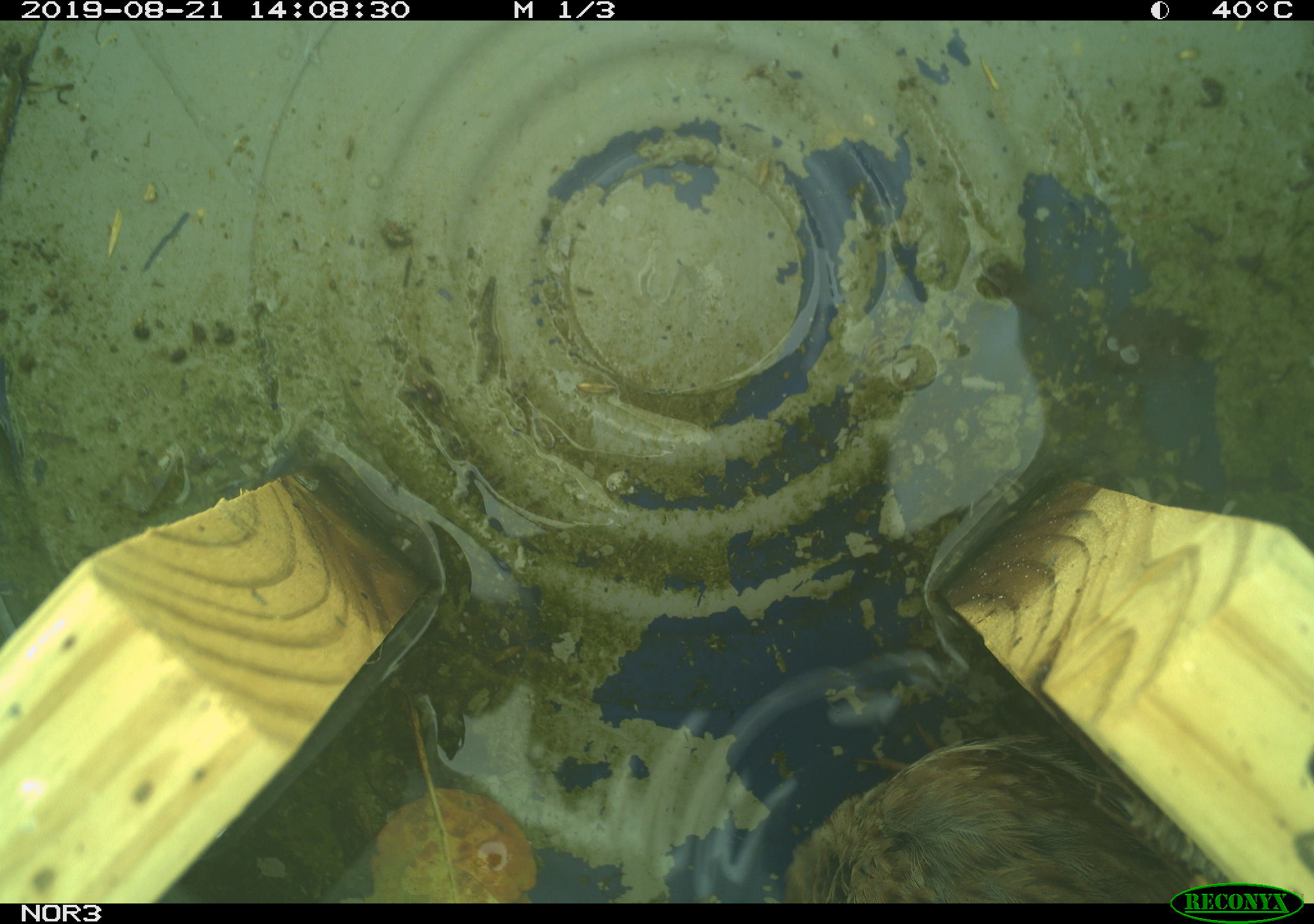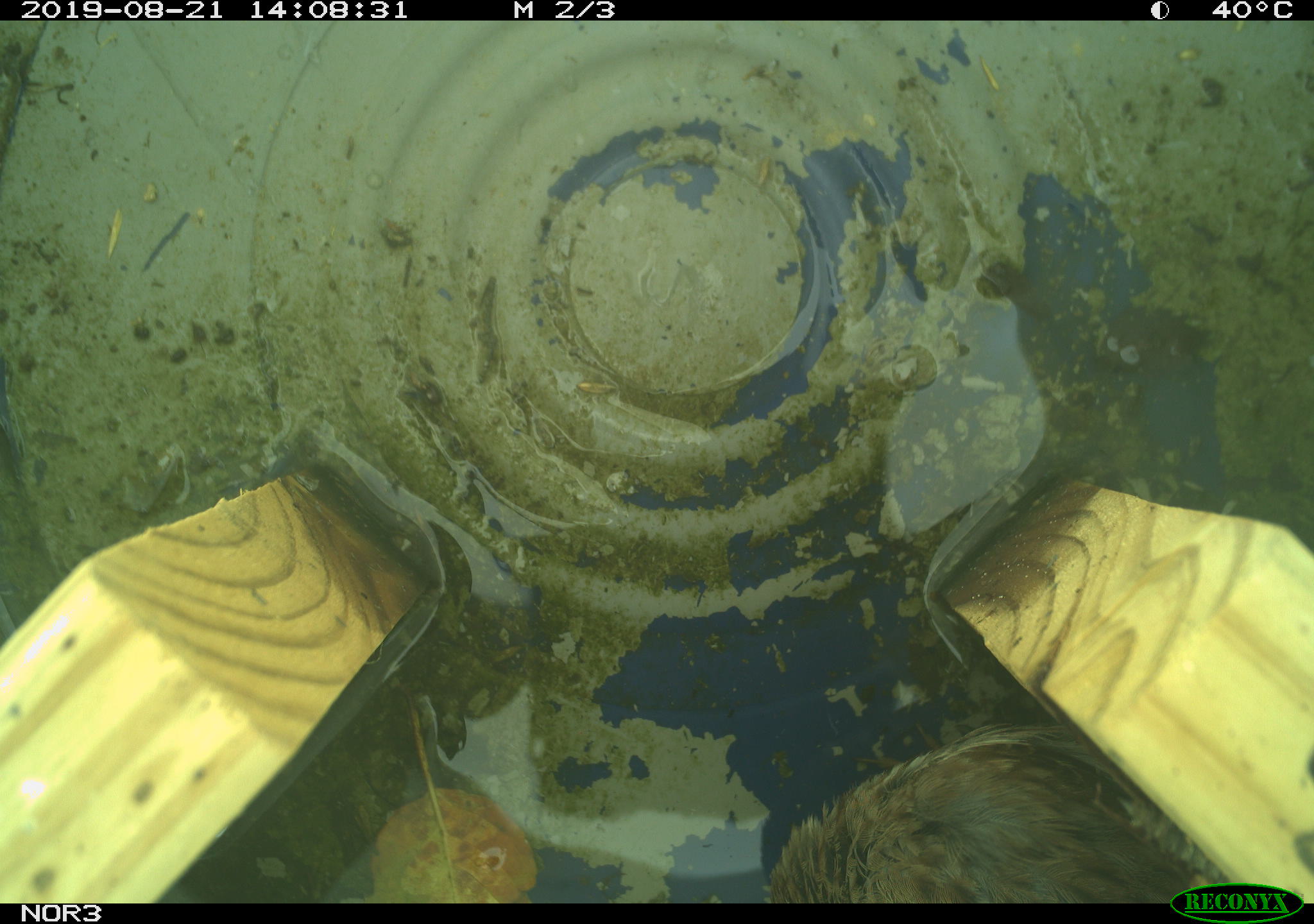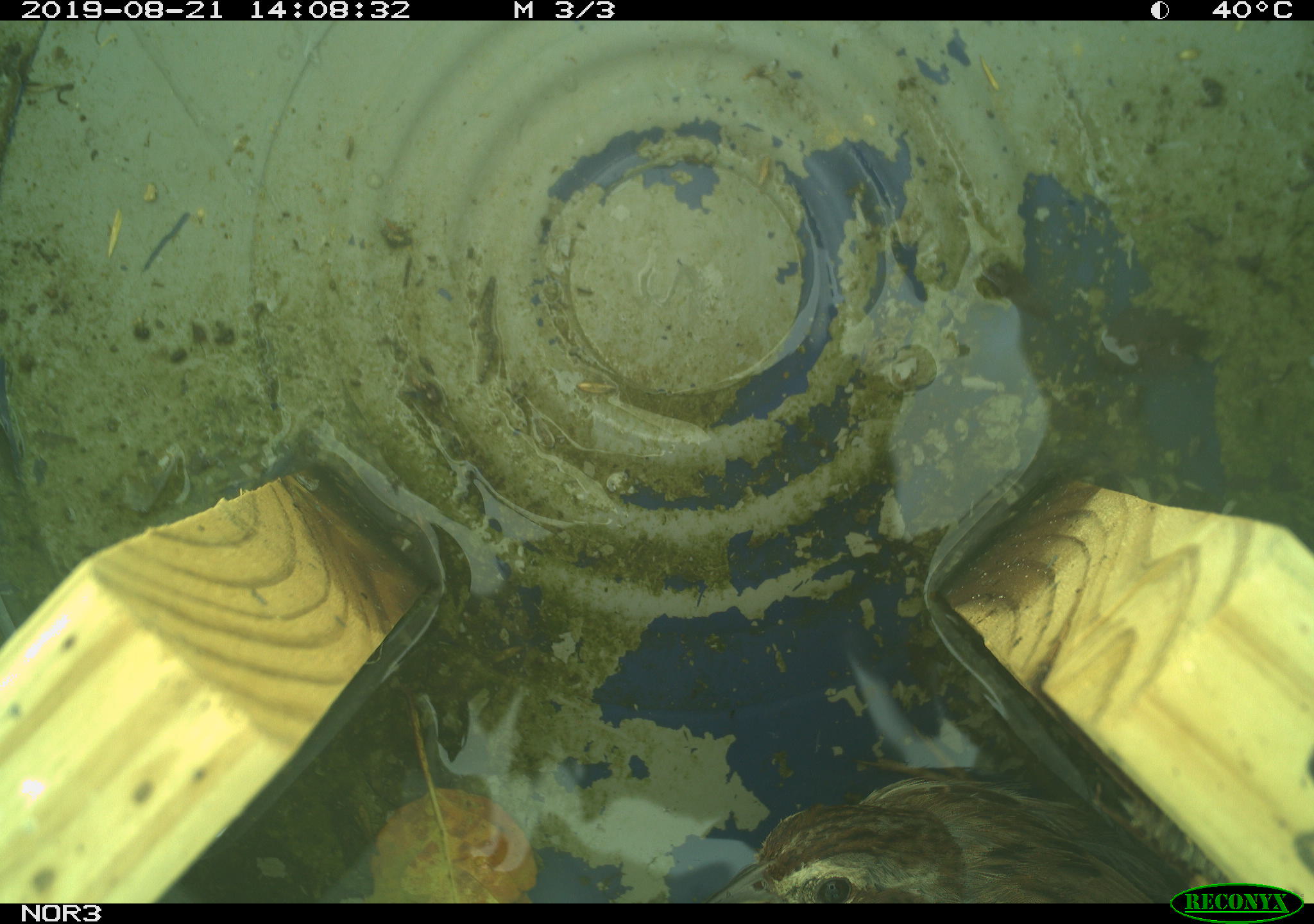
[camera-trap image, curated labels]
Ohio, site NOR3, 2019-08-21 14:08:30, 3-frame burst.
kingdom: Animalia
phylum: Chordata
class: Aves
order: Passeriformes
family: Passerellidae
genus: Melospiza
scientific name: Melospiza melodia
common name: song sparrow